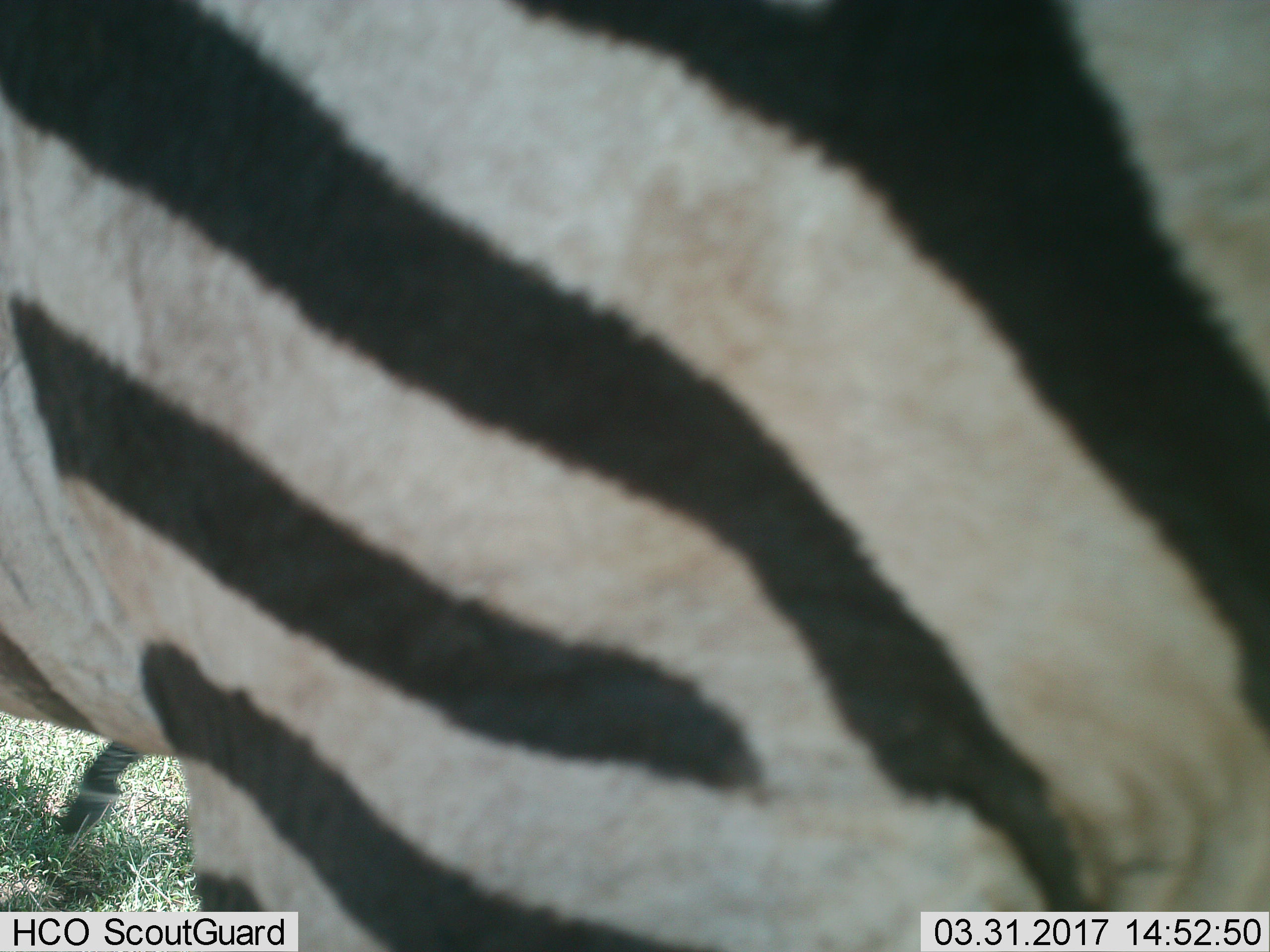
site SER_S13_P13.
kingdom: Animalia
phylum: Chordata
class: Mammalia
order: Perissodactyla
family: Equidae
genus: Equus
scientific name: Equus quagga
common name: plains zebra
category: zebraplains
Zebraplains (plains zebra) (Equus quagga), count 2. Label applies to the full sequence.